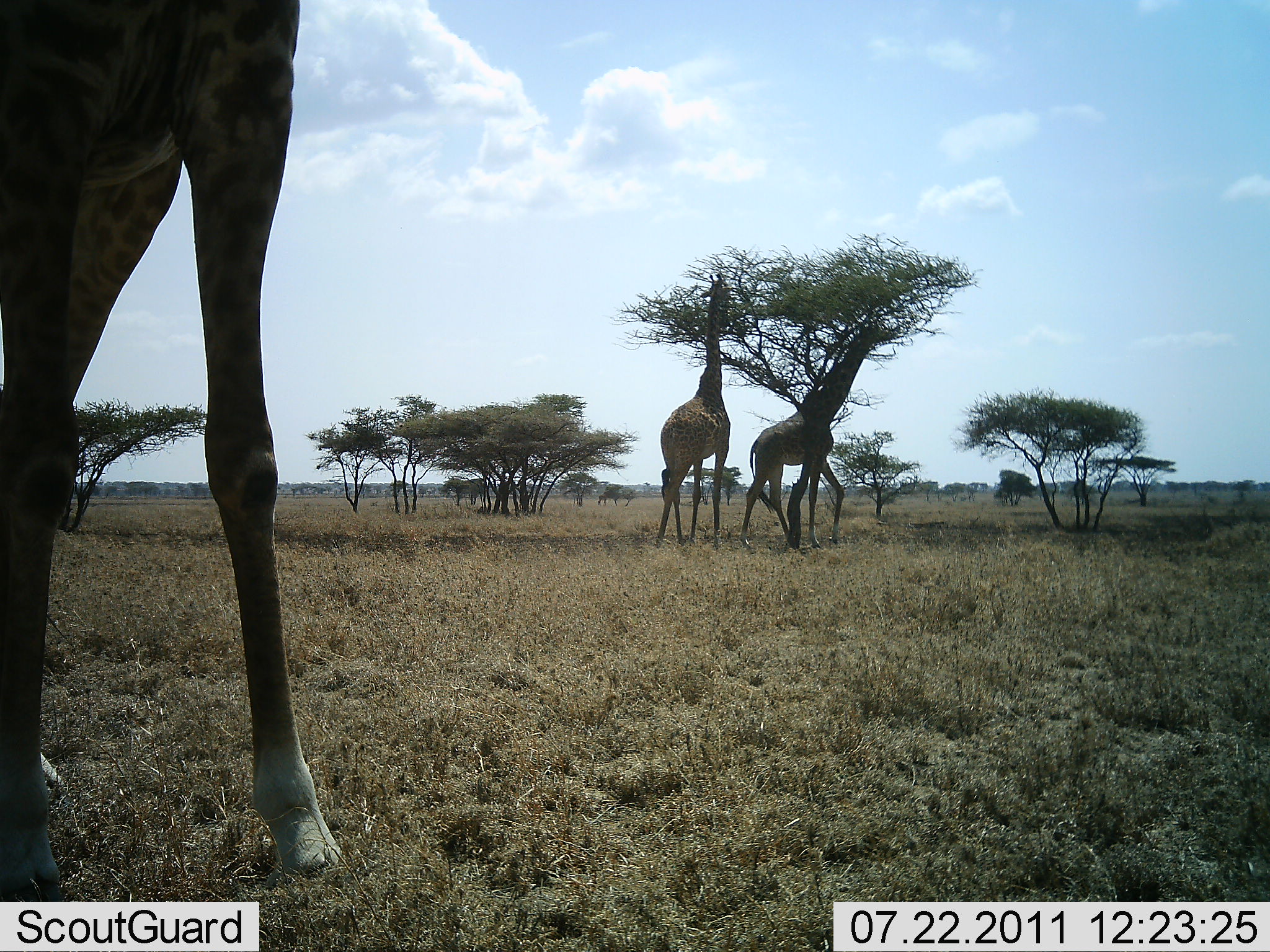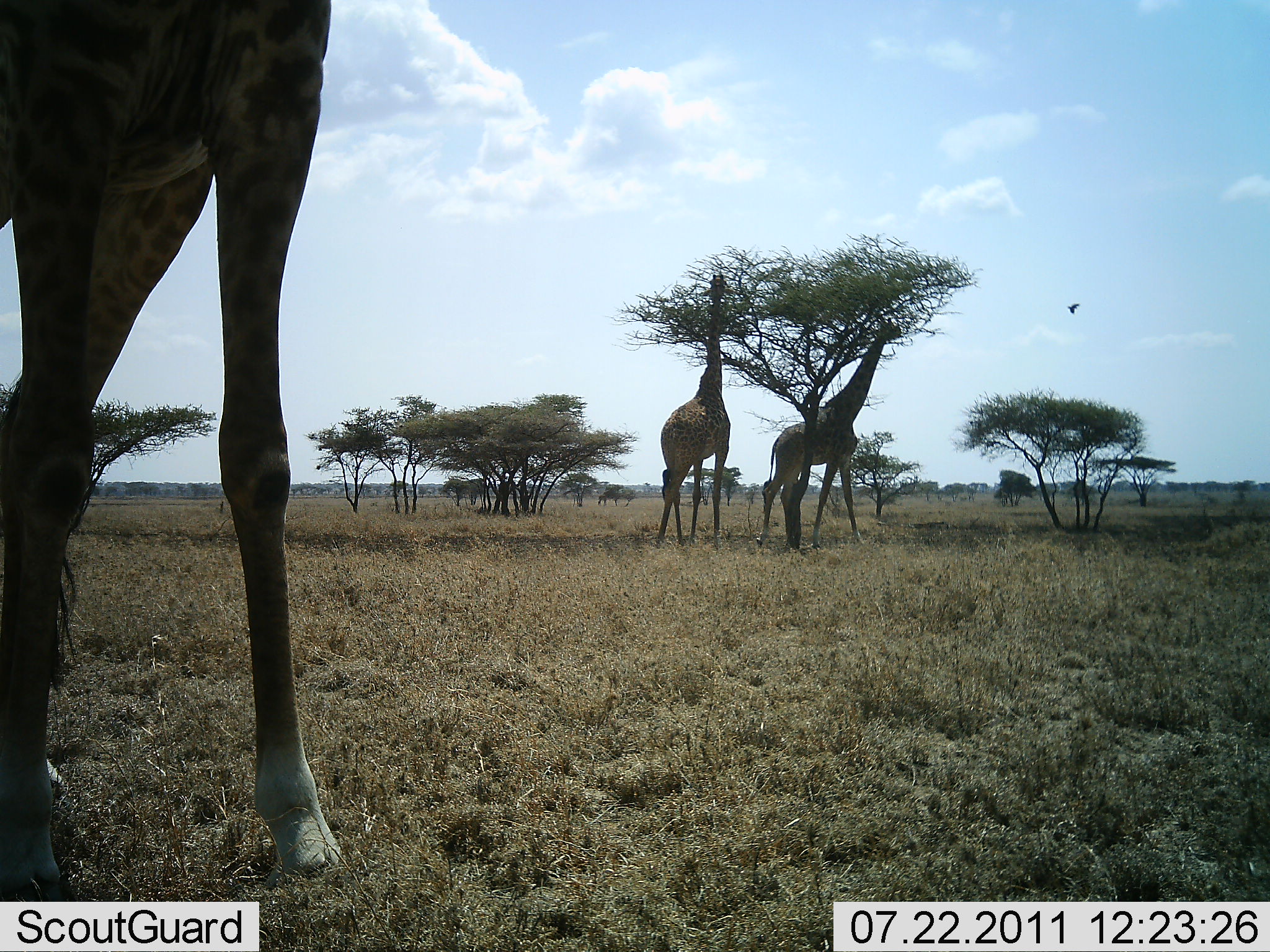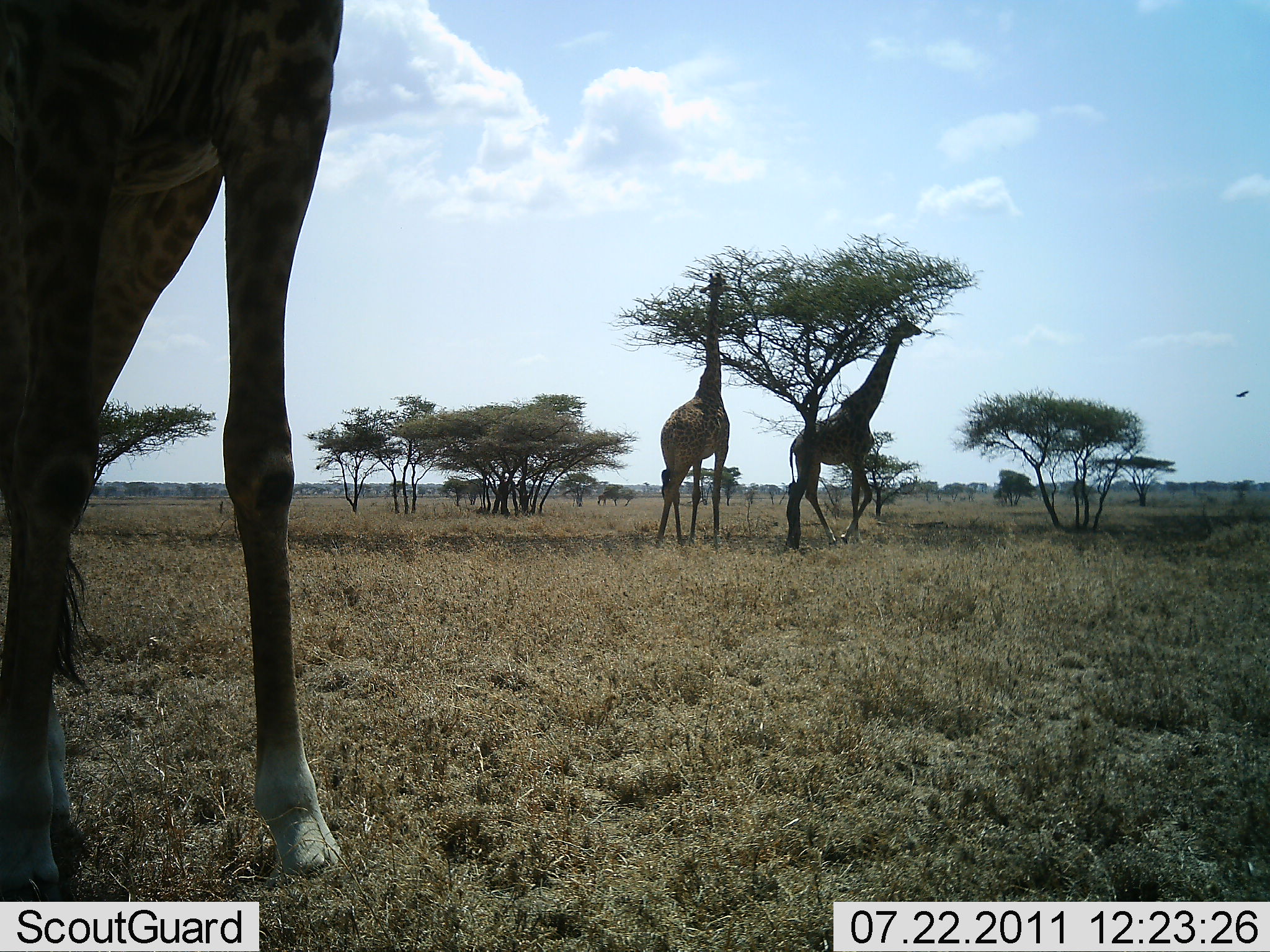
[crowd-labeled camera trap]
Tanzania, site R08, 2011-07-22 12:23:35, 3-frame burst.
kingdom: Animalia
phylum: Chordata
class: Mammalia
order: Artiodactyla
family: Giraffidae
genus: Giraffa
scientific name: Giraffa camelopardalis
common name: giraffe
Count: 3.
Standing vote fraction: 35%.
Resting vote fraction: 0%.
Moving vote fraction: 29%.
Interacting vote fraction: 0%.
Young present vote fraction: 0%.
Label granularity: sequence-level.